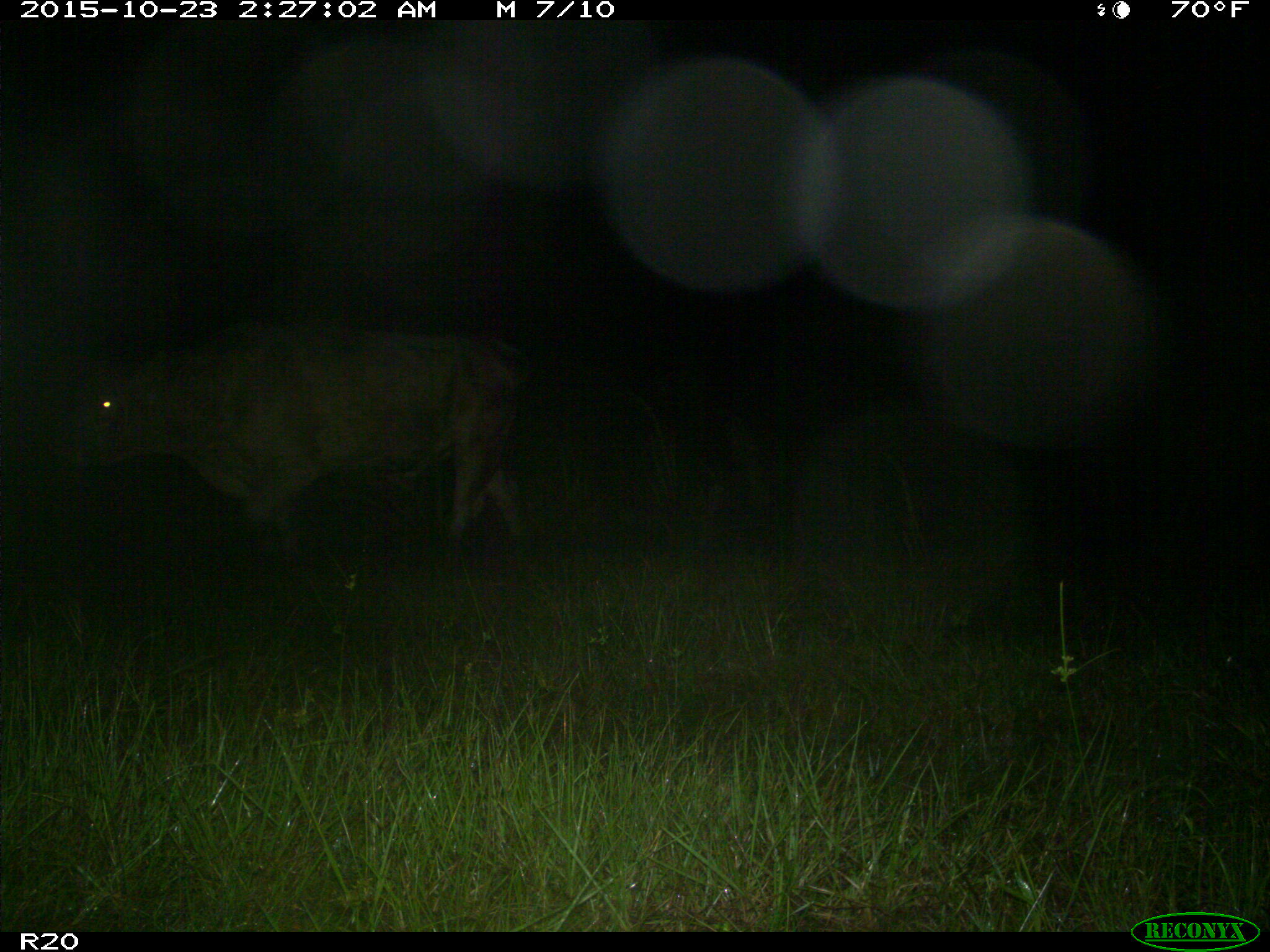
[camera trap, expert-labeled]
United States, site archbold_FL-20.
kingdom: Animalia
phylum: Chordata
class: Mammalia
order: Artiodactyla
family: Bovidae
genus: Bos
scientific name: Bos taurus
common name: domestic cow